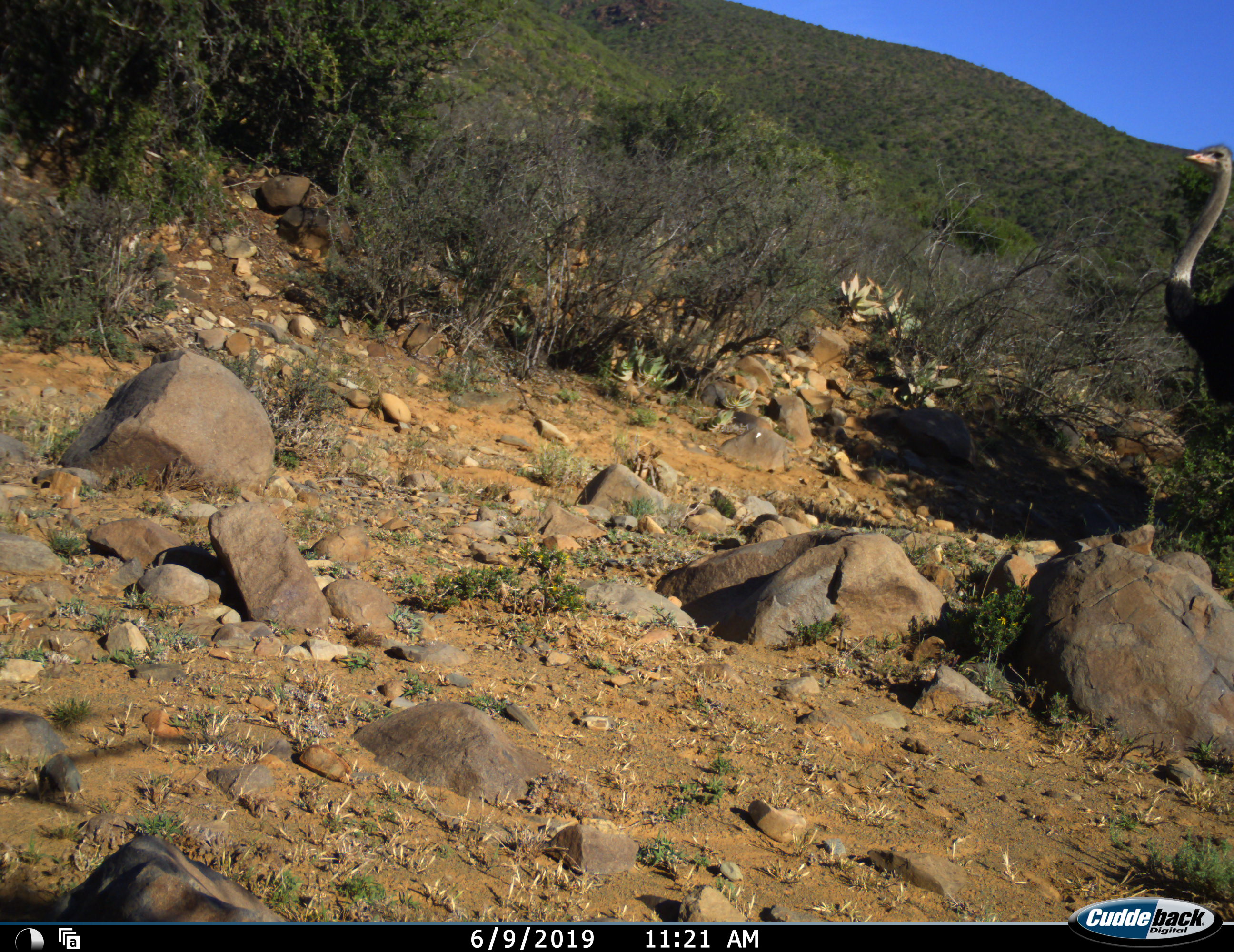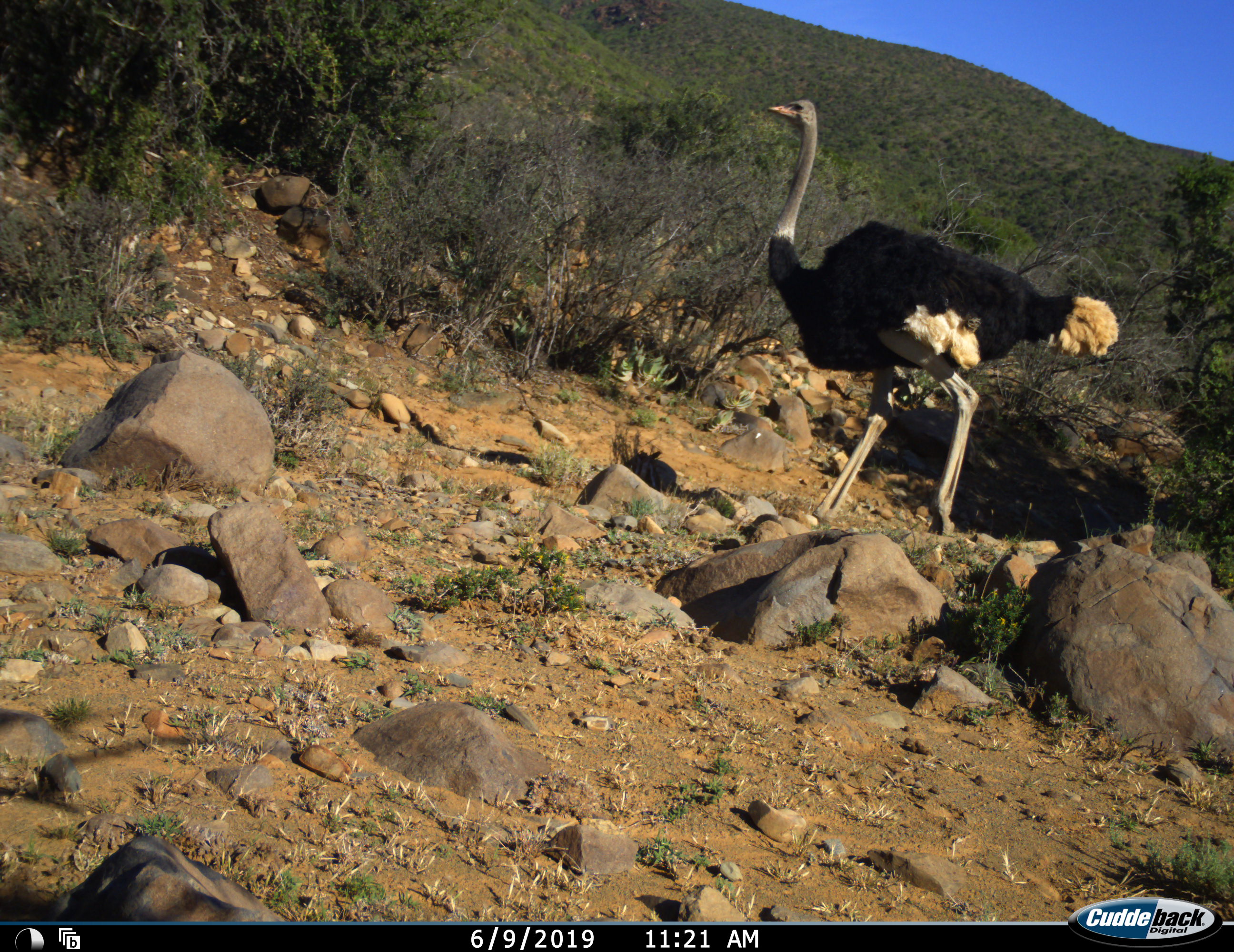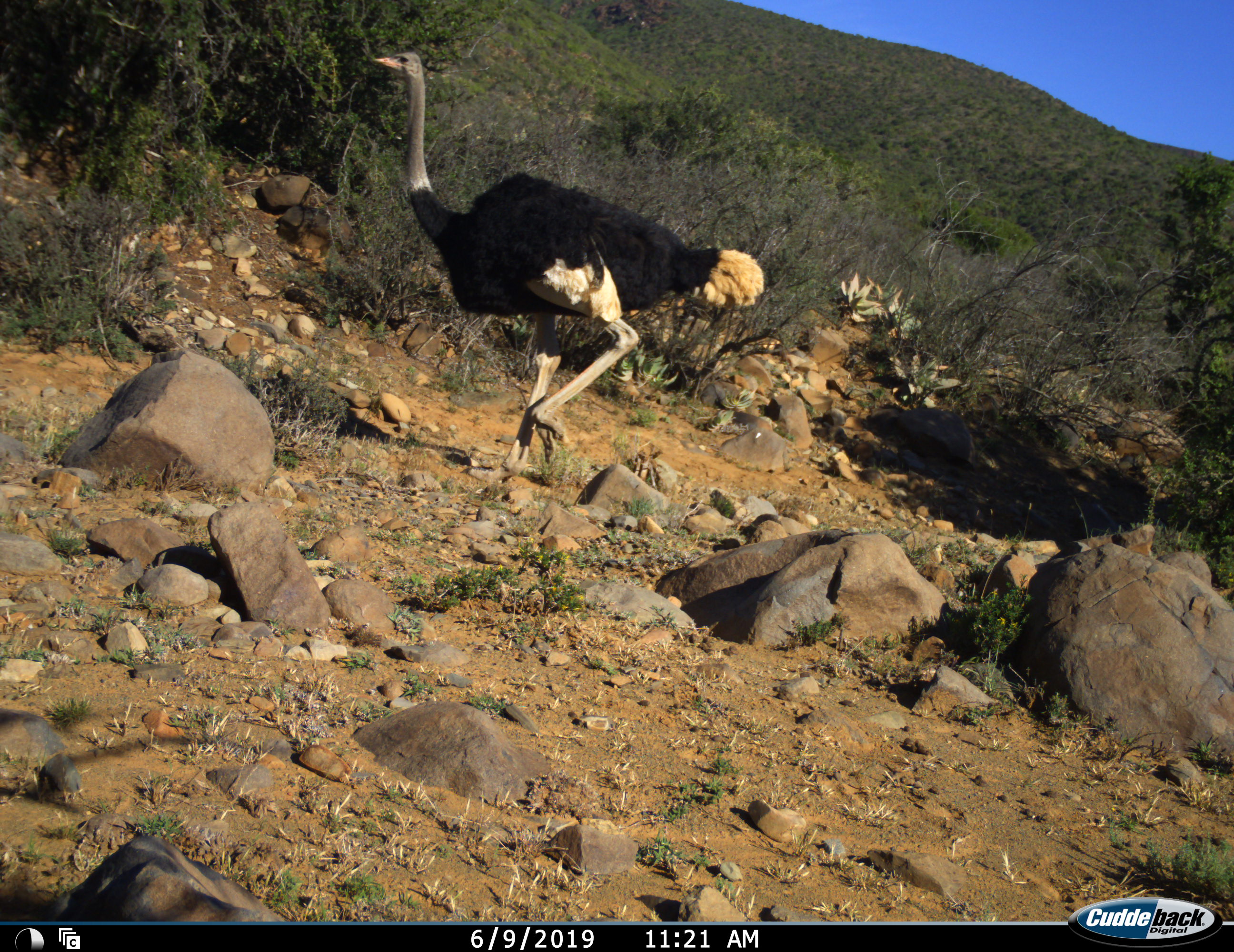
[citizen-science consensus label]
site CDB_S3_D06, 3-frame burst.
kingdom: Animalia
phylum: Chordata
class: Aves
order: Struthioniformes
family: Struthionidae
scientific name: Struthionidae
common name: ostrich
Ostrich (Struthionidae), count 1. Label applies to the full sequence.